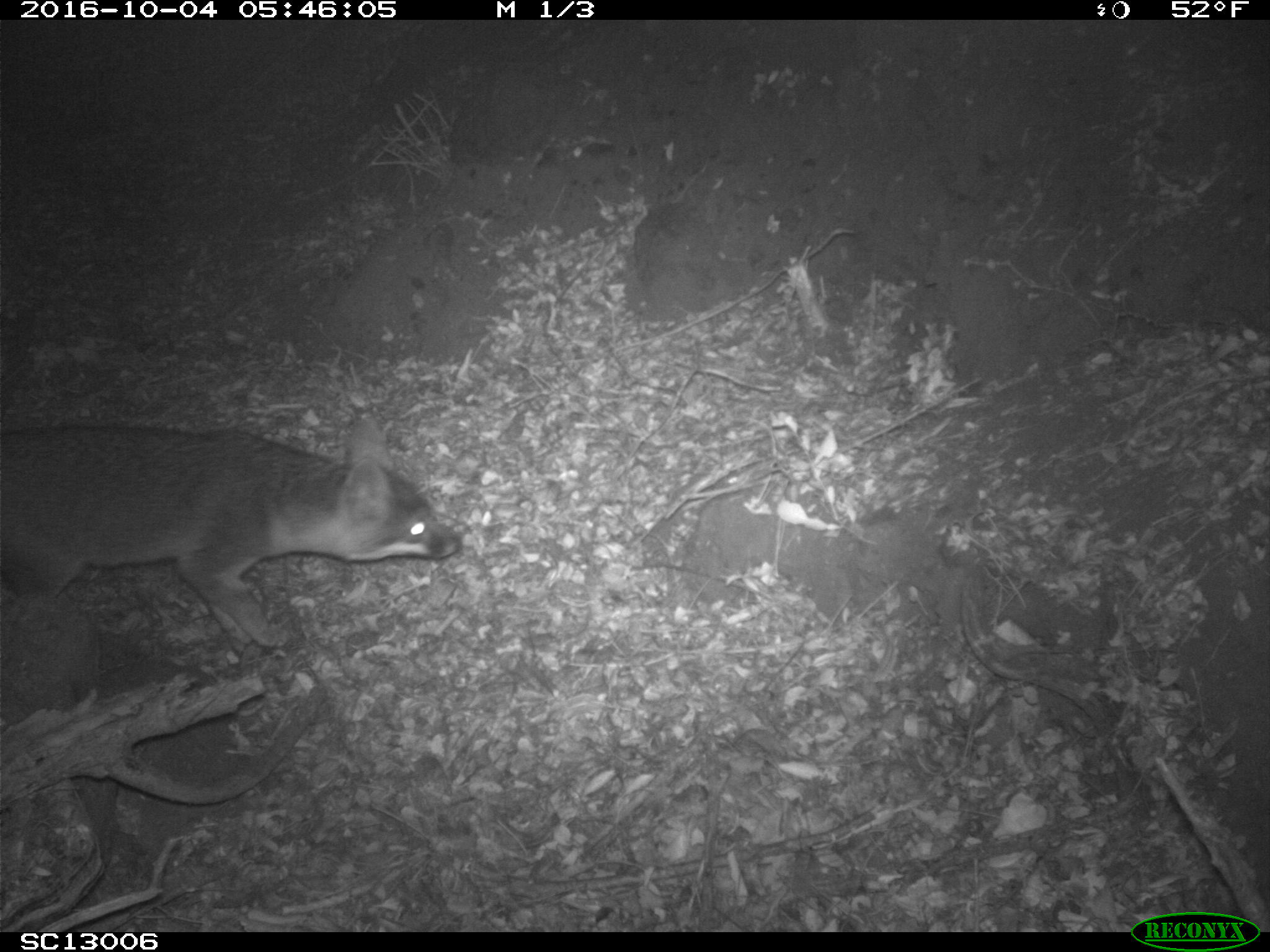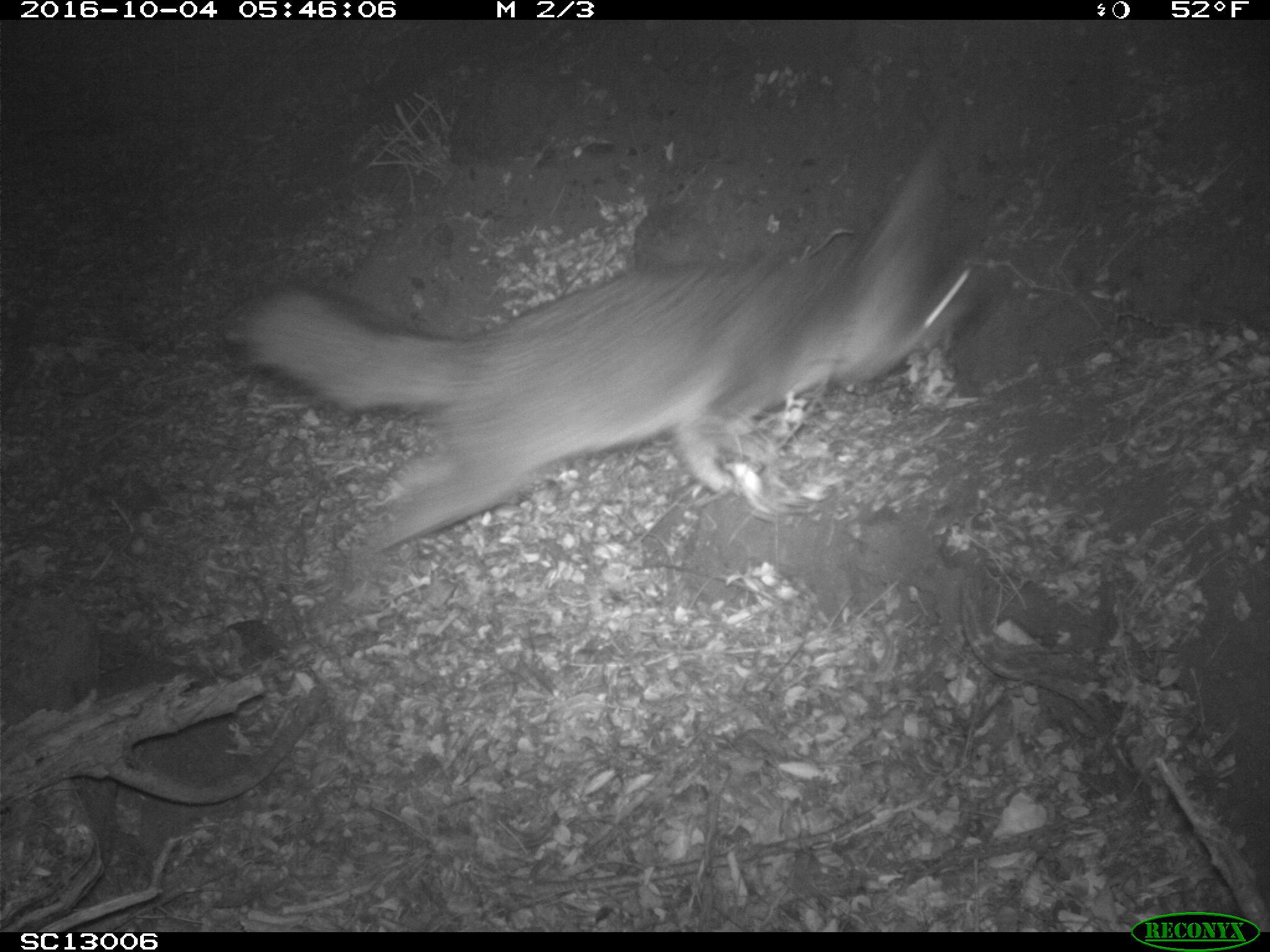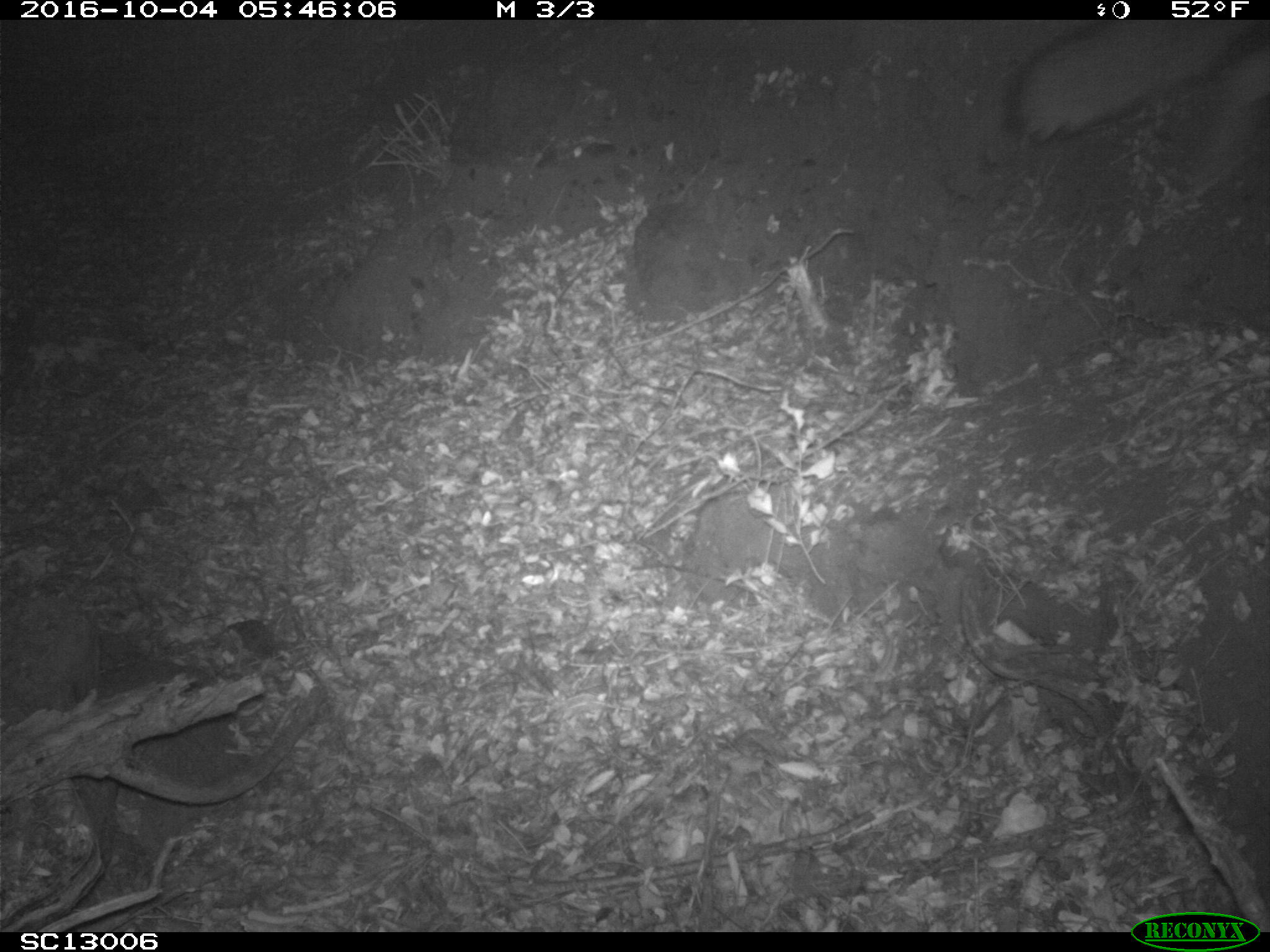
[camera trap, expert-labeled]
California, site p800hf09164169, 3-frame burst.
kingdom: Animalia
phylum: Chordata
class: Mammalia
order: Carnivora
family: Canidae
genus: Urocyon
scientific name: Urocyon littoralis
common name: island fox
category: fox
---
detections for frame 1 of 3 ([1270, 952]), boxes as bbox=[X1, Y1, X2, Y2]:
fox: bbox=[1, 412, 462, 663]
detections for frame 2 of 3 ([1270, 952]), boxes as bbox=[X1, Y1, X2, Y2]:
fox: bbox=[224, 134, 992, 565]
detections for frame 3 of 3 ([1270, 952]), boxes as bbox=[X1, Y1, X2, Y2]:
fox: bbox=[1003, 22, 1269, 185]